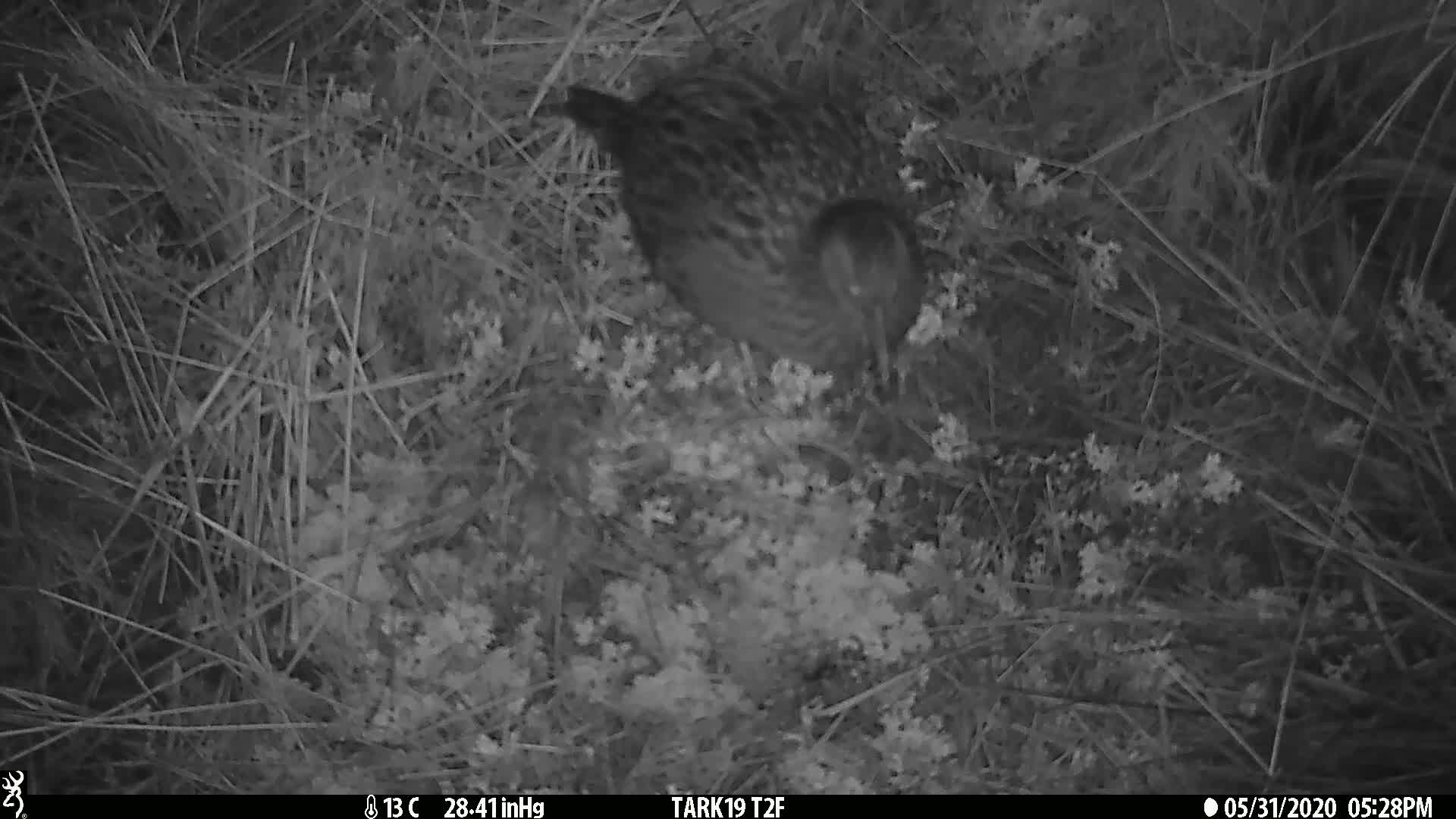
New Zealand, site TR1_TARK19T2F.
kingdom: Animalia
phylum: Chordata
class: Aves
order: Gruiformes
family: Rallidae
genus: Gallirallus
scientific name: Gallirallus australis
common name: weka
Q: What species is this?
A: Weka (Gallirallus australis).